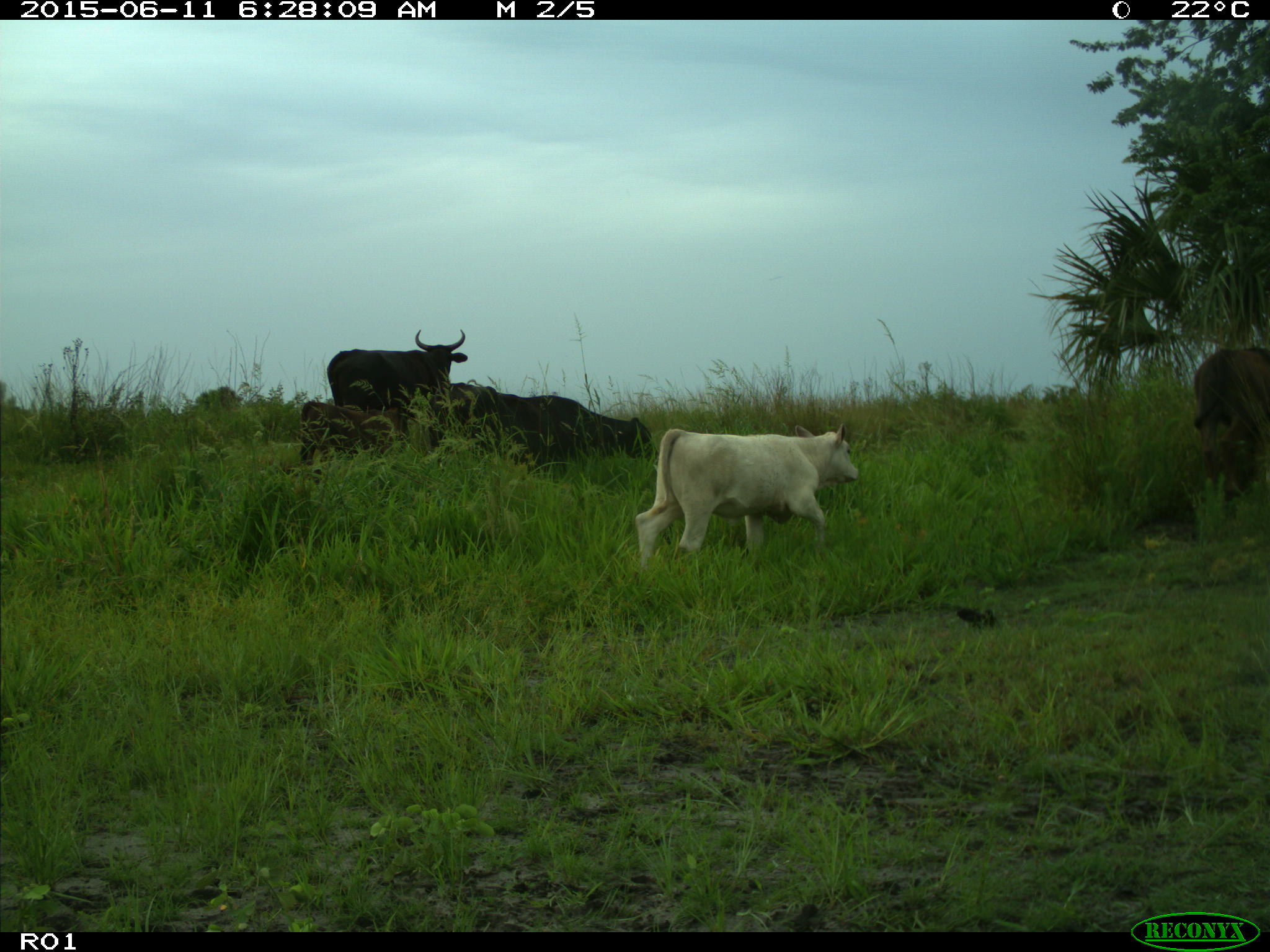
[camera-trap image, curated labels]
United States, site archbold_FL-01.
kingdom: Animalia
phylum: Chordata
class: Mammalia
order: Artiodactyla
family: Bovidae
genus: Bos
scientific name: Bos taurus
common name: domestic cow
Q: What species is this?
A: Bos taurus (domestic cow).